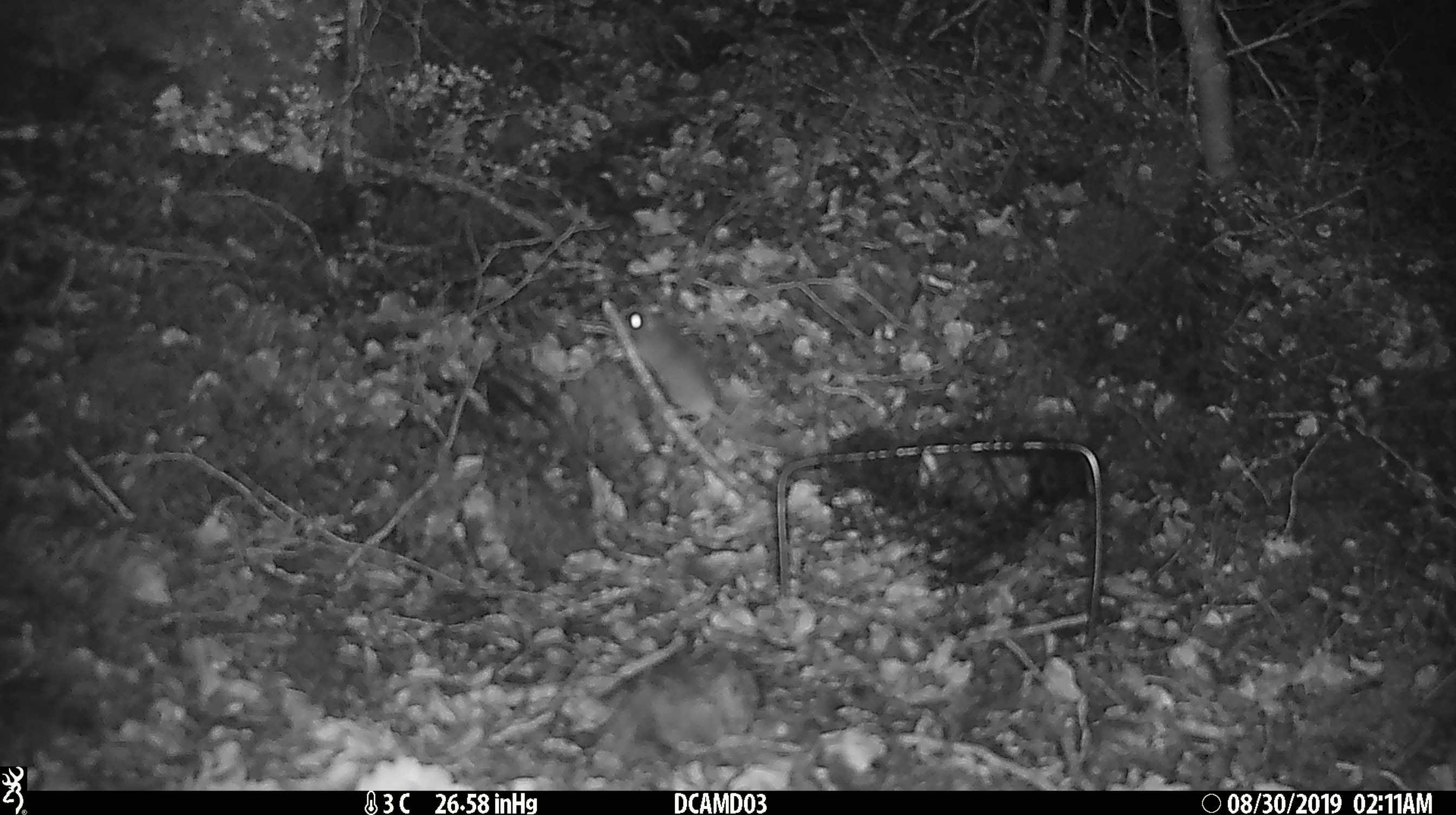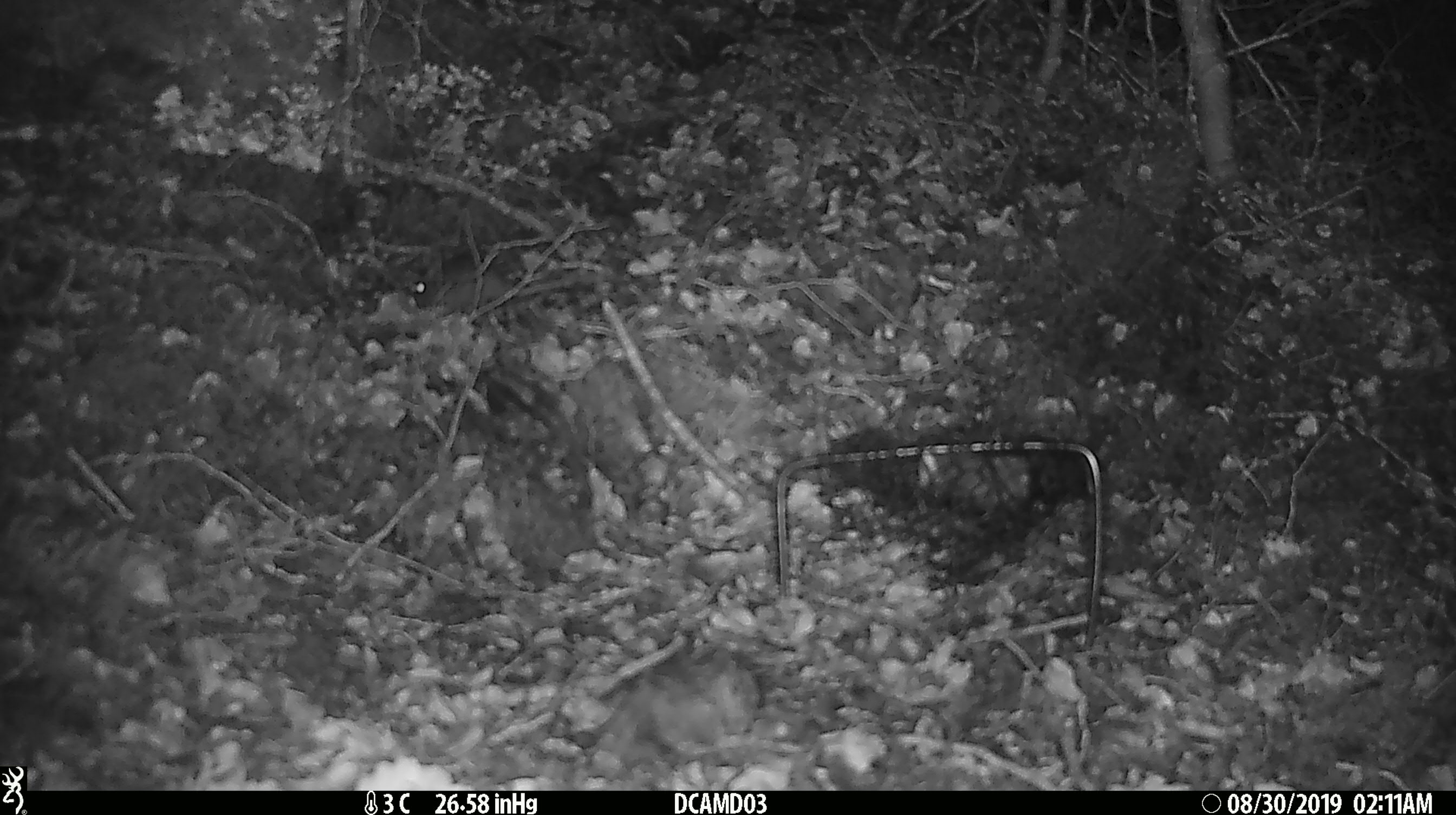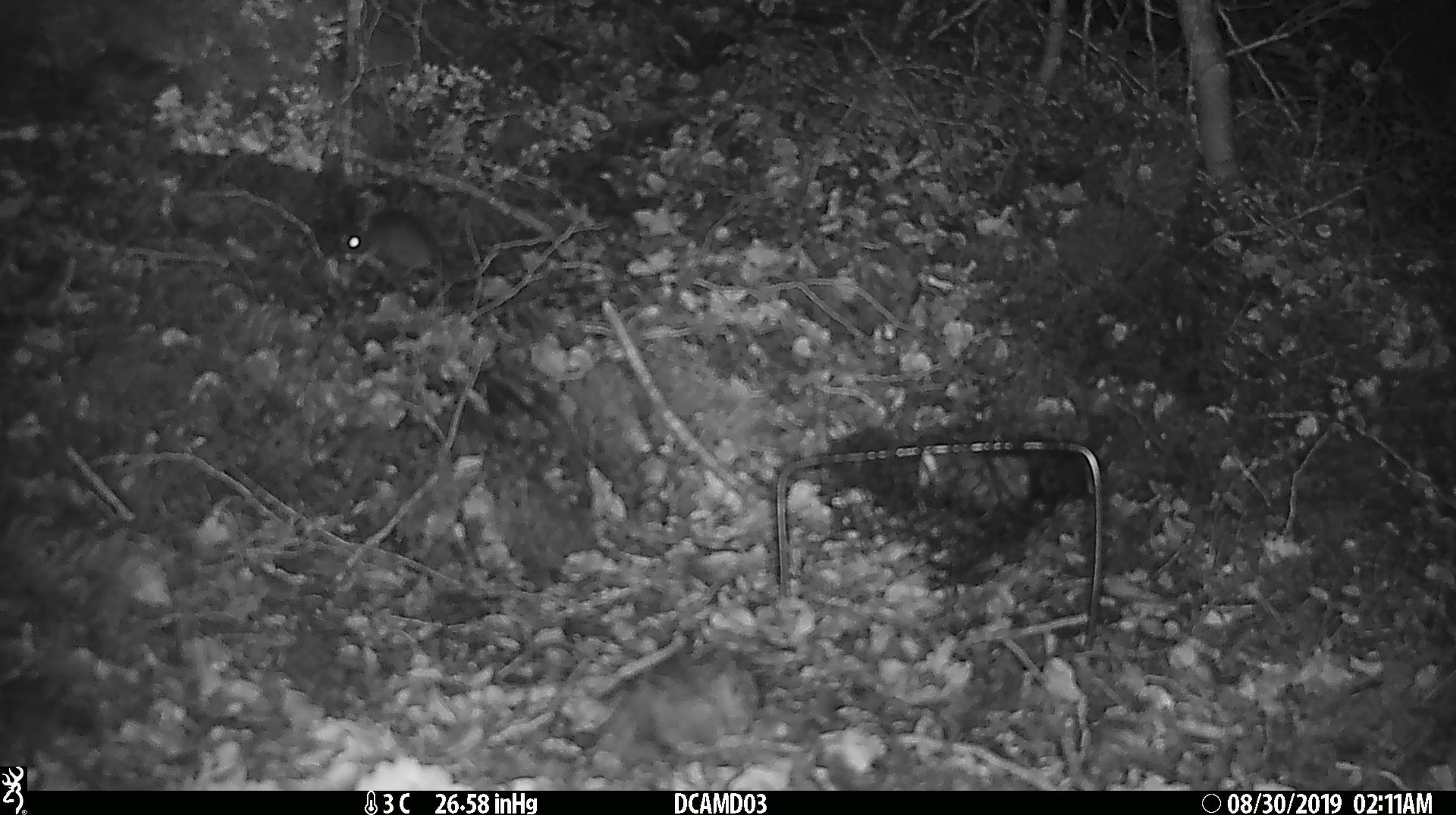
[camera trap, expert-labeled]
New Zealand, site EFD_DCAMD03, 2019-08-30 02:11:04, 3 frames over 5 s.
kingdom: Animalia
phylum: Chordata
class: Mammalia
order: Rodentia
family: Muridae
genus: Mus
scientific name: Mus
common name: mouse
Mouse (Mus).